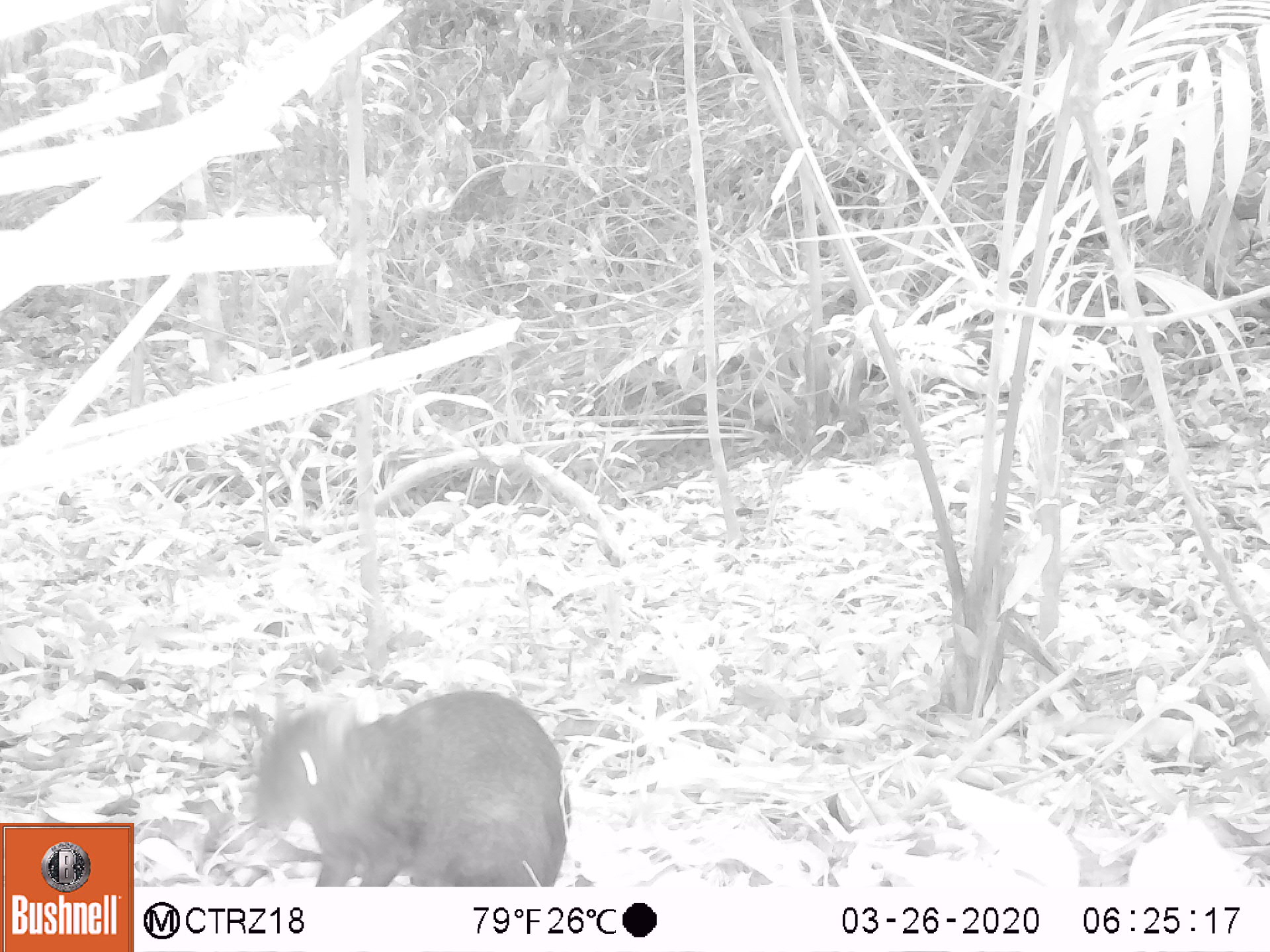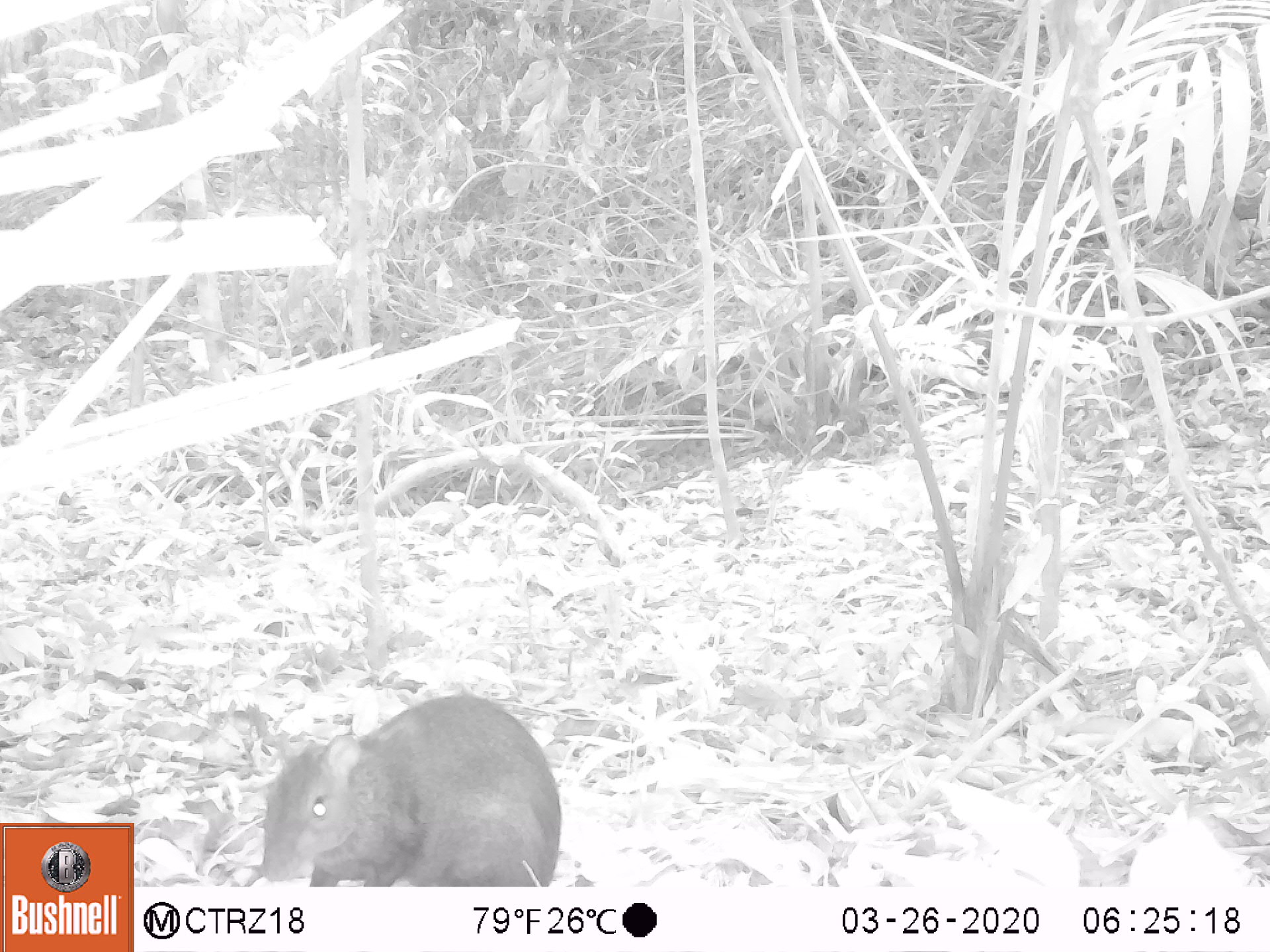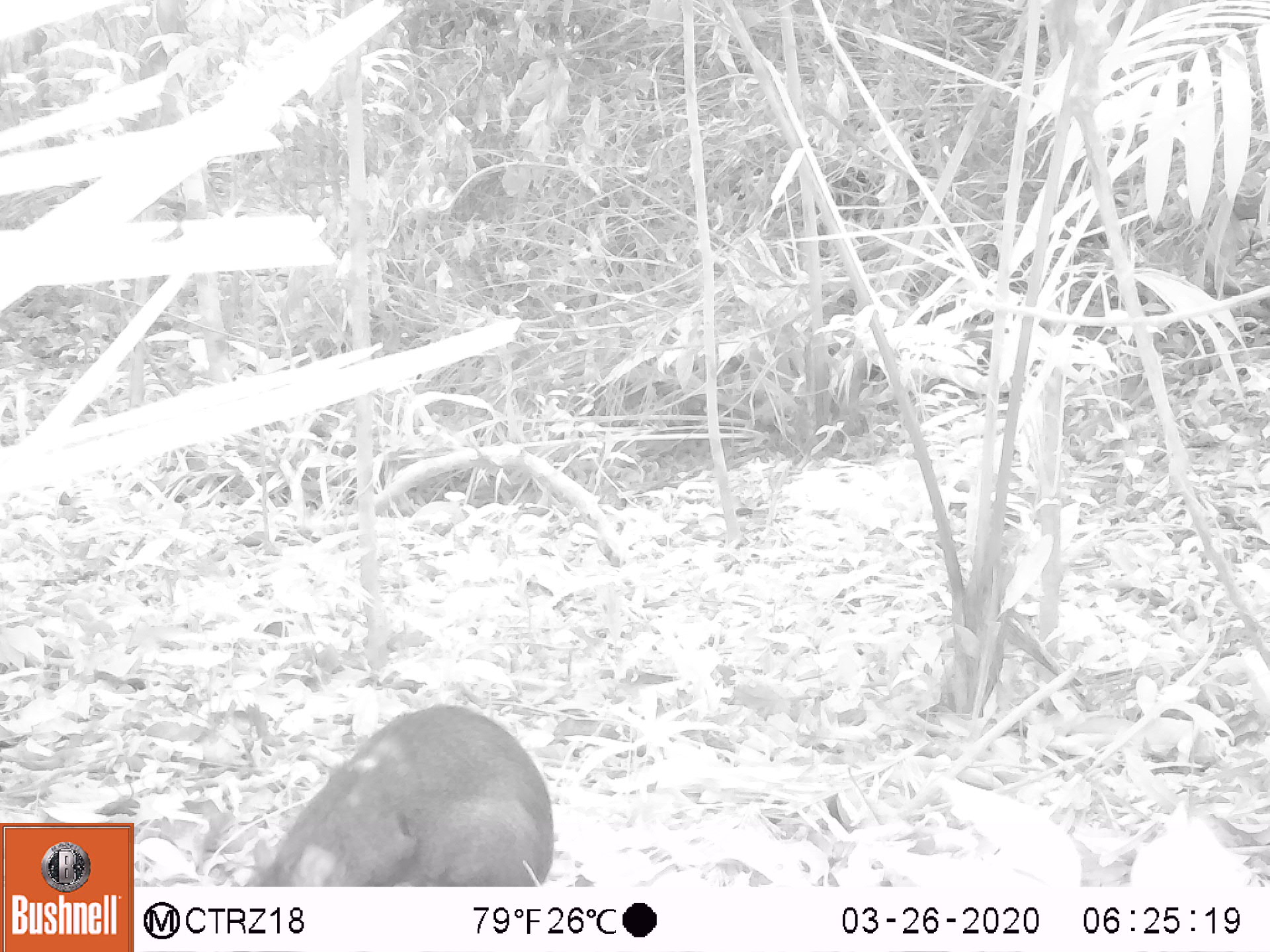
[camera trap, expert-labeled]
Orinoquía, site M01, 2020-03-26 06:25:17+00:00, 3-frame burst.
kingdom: Animalia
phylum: Chordata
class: Mammalia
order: Rodentia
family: Dasyproctidae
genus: Dasyprocta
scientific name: Dasyprocta fuliginosa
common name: black agouti